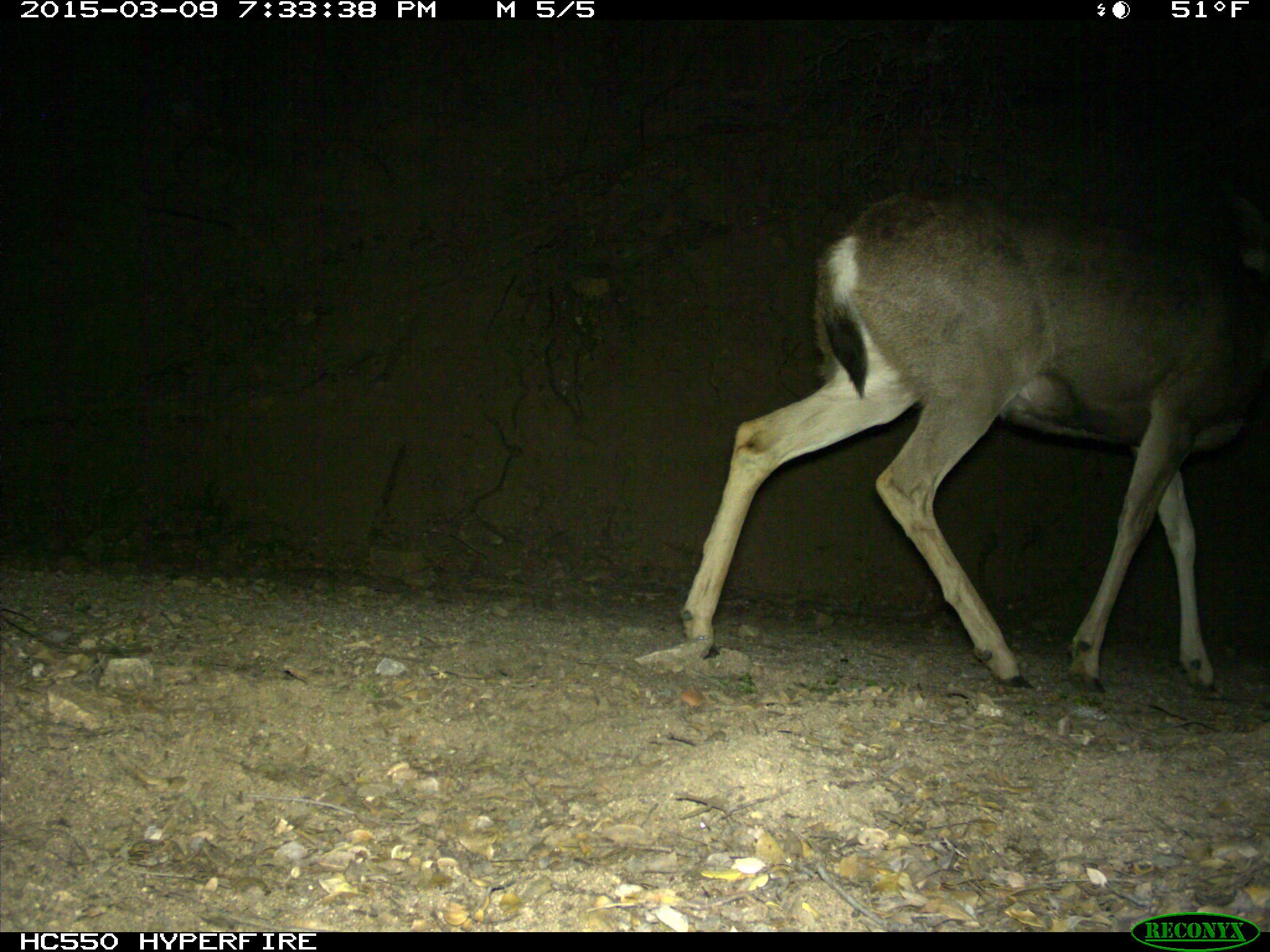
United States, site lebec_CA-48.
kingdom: Animalia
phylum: Chordata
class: Mammalia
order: Artiodactyla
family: Cervidae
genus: Odocoileus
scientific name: Odocoileus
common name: deer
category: unidentified deer